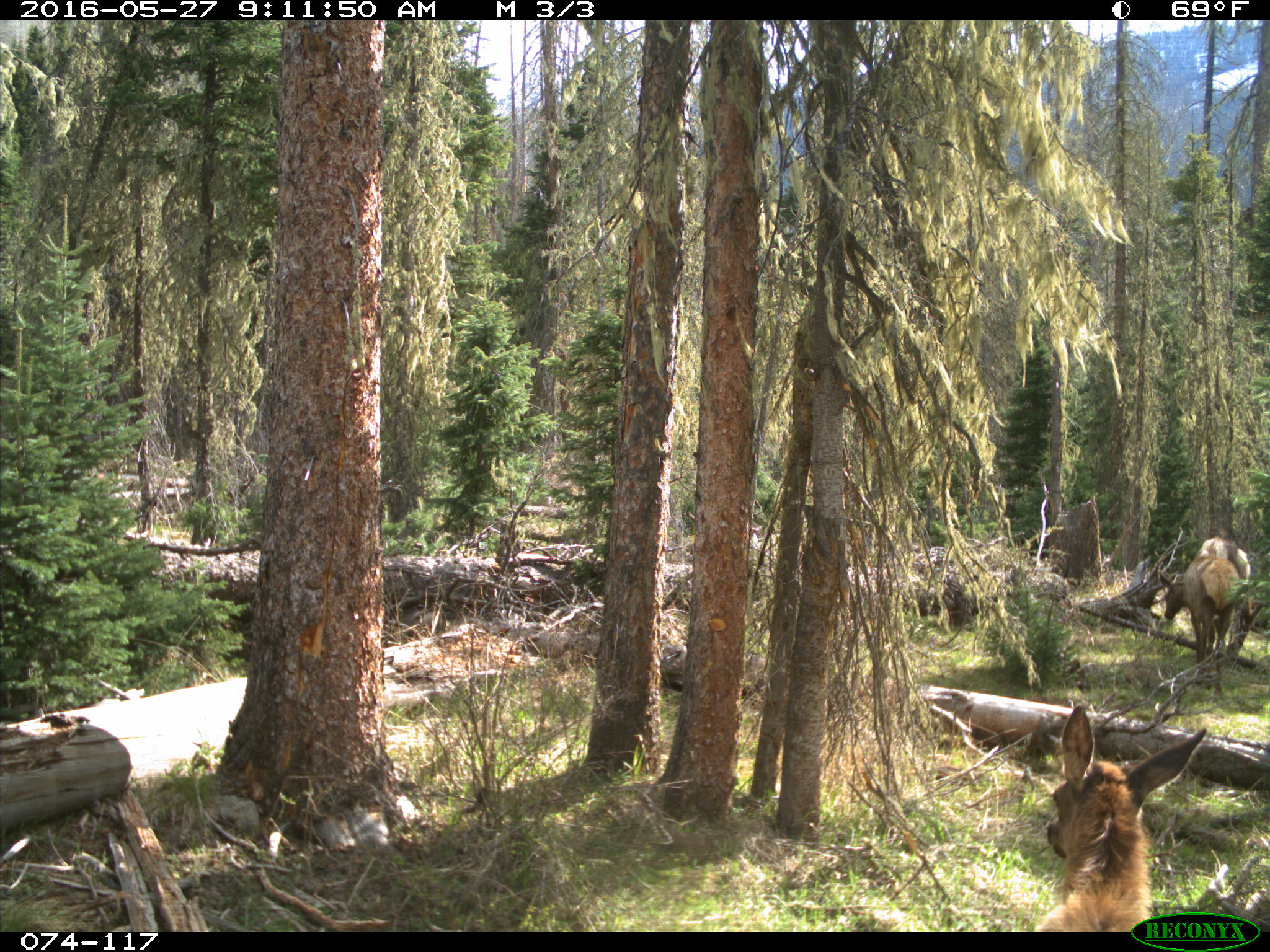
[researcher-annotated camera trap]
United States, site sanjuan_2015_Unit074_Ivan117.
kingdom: Animalia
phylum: Chordata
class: Mammalia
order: Artiodactyla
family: Cervidae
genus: Cervus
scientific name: Cervus elaphus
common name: red deer